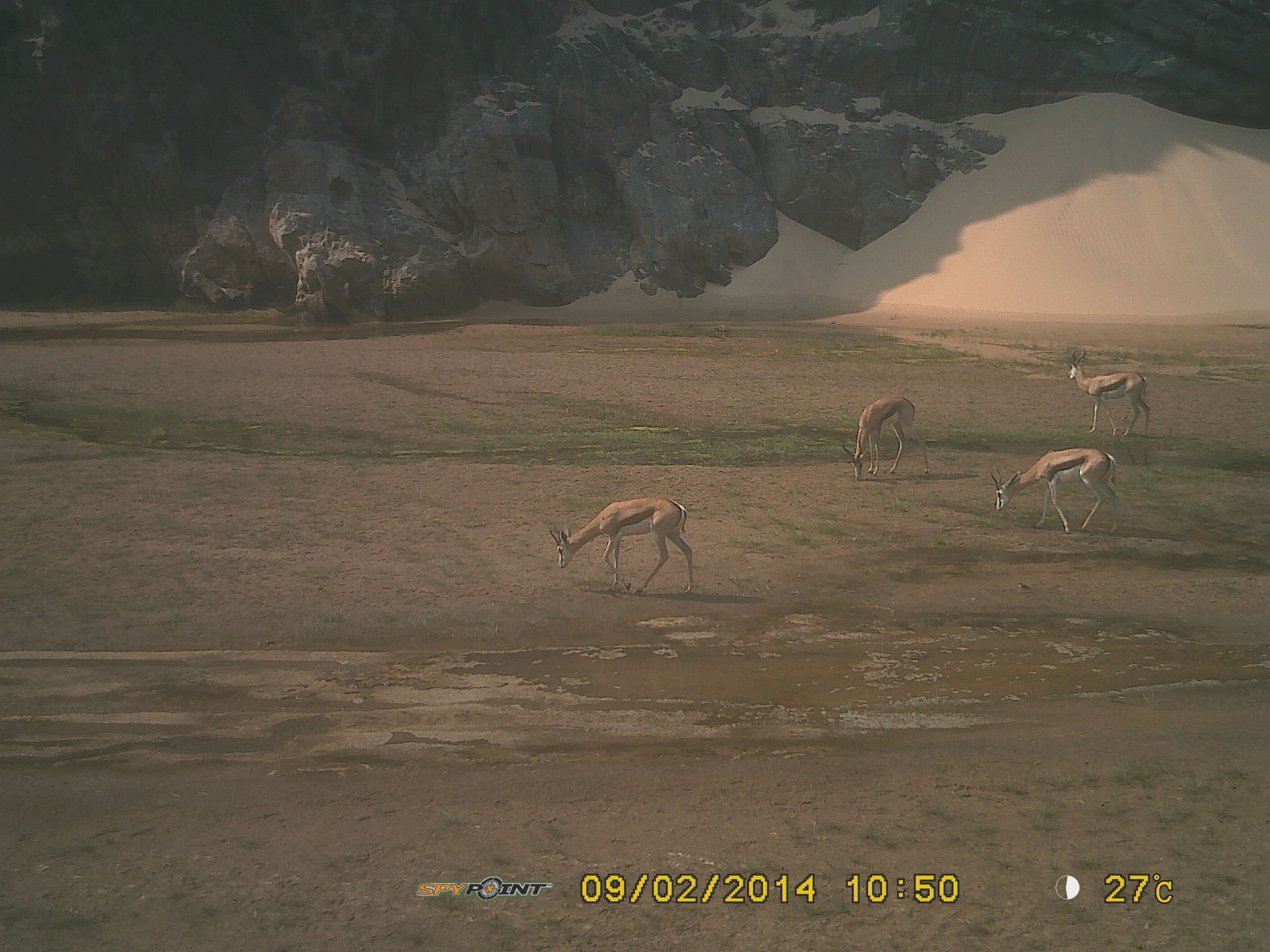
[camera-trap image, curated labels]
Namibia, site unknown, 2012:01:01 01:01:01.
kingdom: Animalia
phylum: Chordata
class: Mammalia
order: Artiodactyla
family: Bovidae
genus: Antidorcas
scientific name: Antidorcas marsupialis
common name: springbok